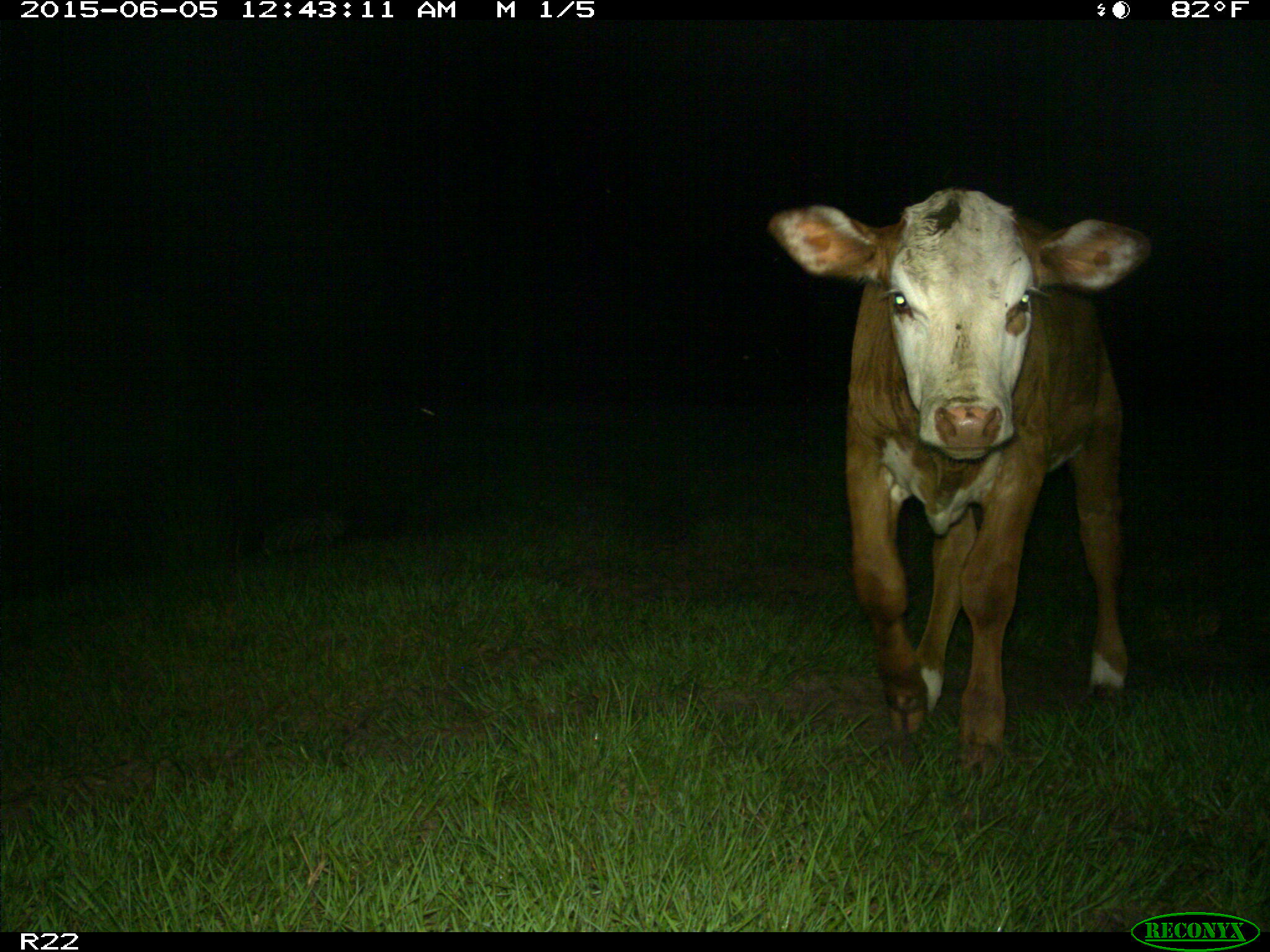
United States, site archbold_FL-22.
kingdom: Animalia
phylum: Chordata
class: Mammalia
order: Artiodactyla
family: Bovidae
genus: Bos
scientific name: Bos taurus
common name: domestic cow